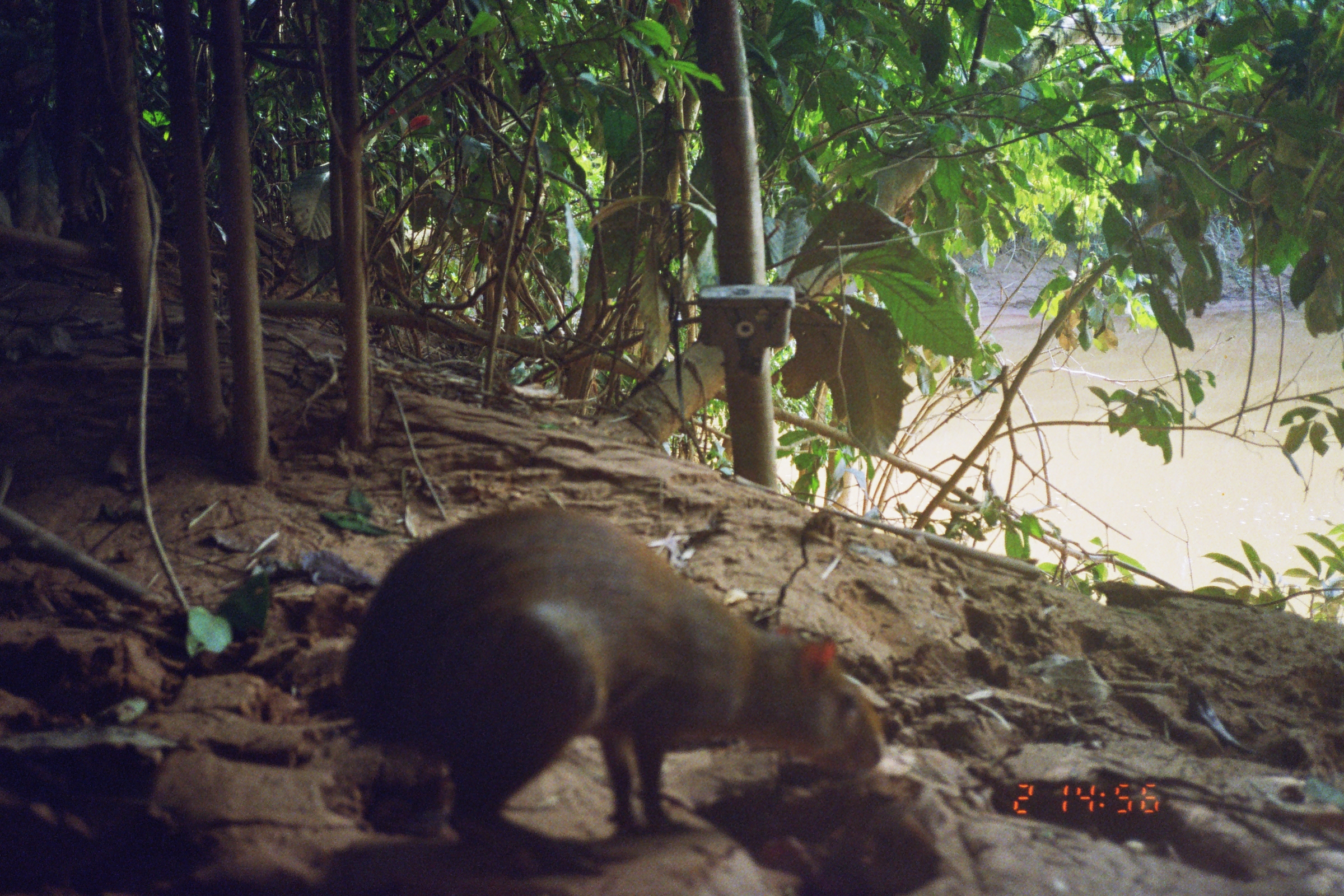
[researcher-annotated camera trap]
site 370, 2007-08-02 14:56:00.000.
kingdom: Animalia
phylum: Chordata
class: Mammalia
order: Rodentia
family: Dasyproctidae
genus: Dasyprocta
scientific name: Dasyprocta punctata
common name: central american agouti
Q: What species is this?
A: Dasyprocta punctata (central american agouti).